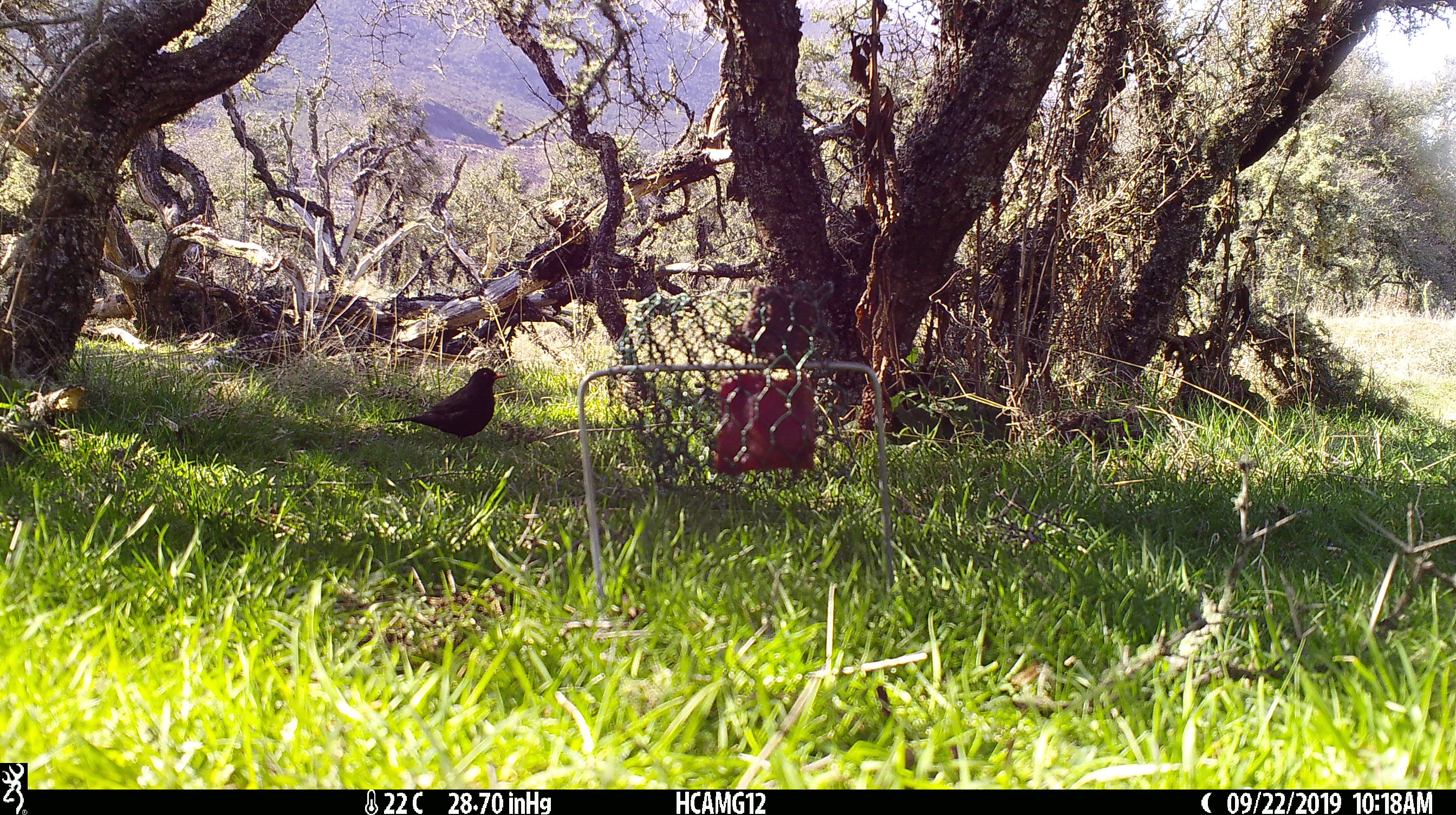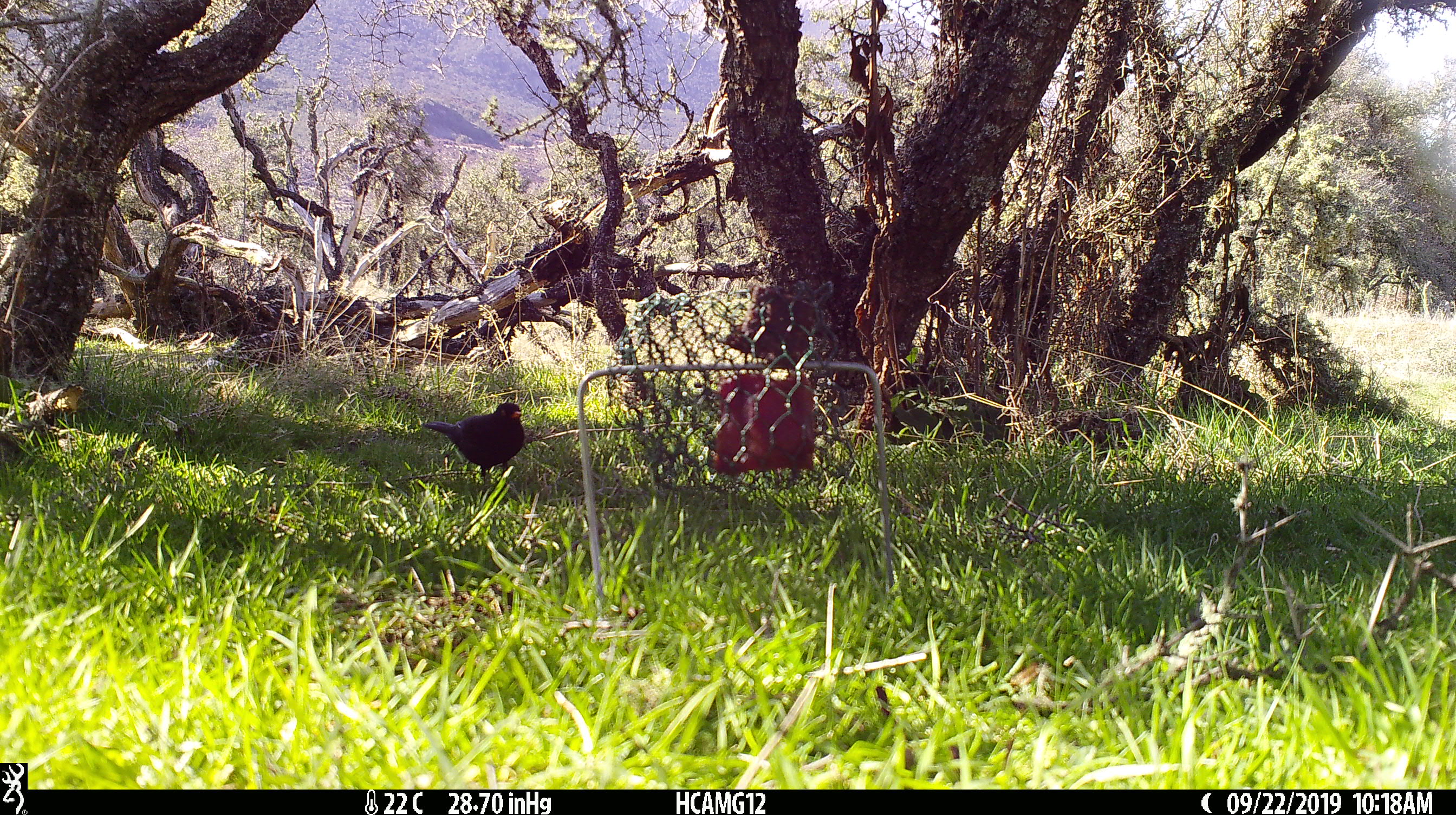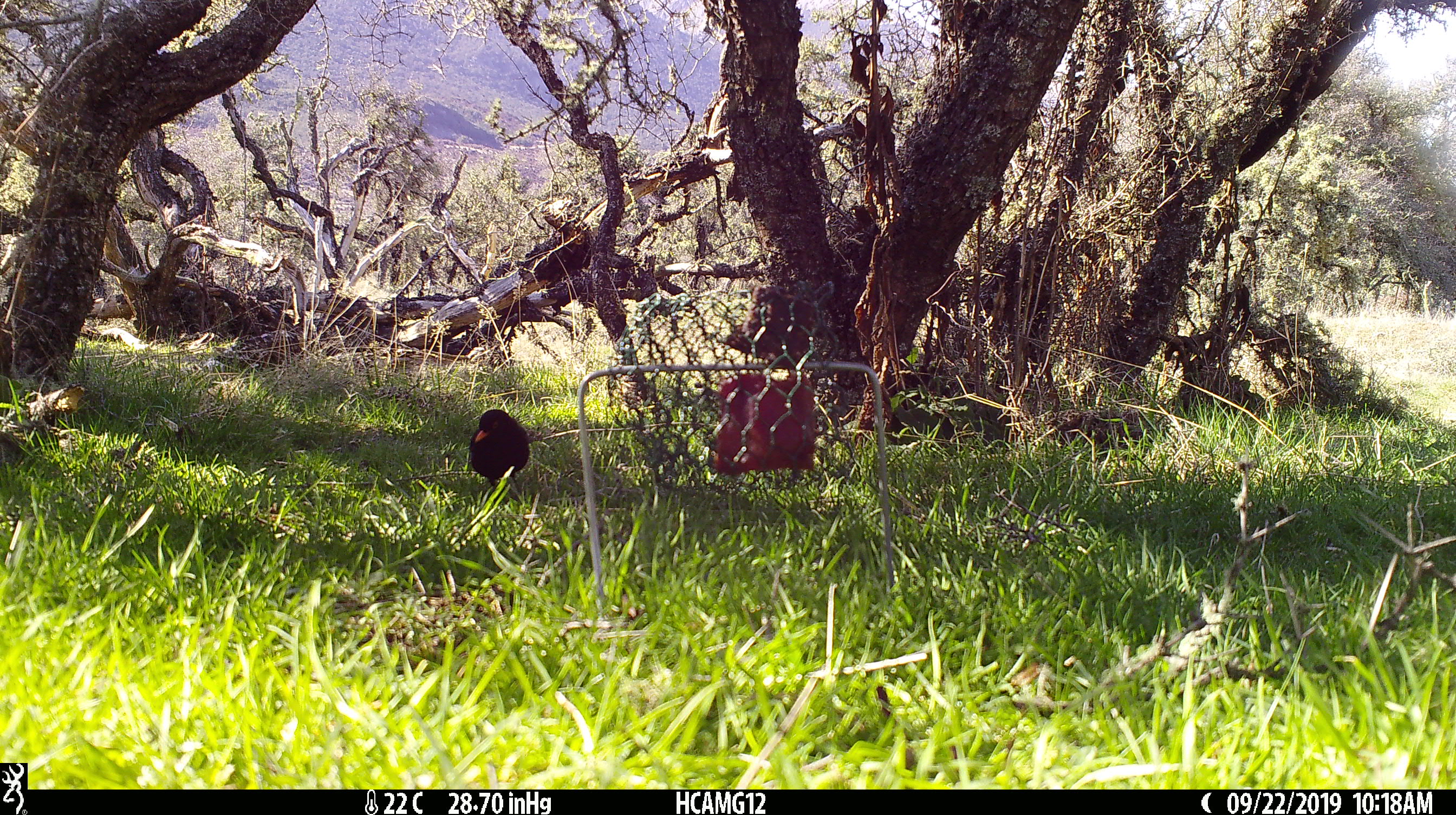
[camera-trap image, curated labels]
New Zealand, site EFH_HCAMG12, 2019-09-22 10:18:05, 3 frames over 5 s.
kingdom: Animalia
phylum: Chordata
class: Aves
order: Passeriformes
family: Turdidae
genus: Turdus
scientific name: Turdus merula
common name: eurasian blackbird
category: blackbird